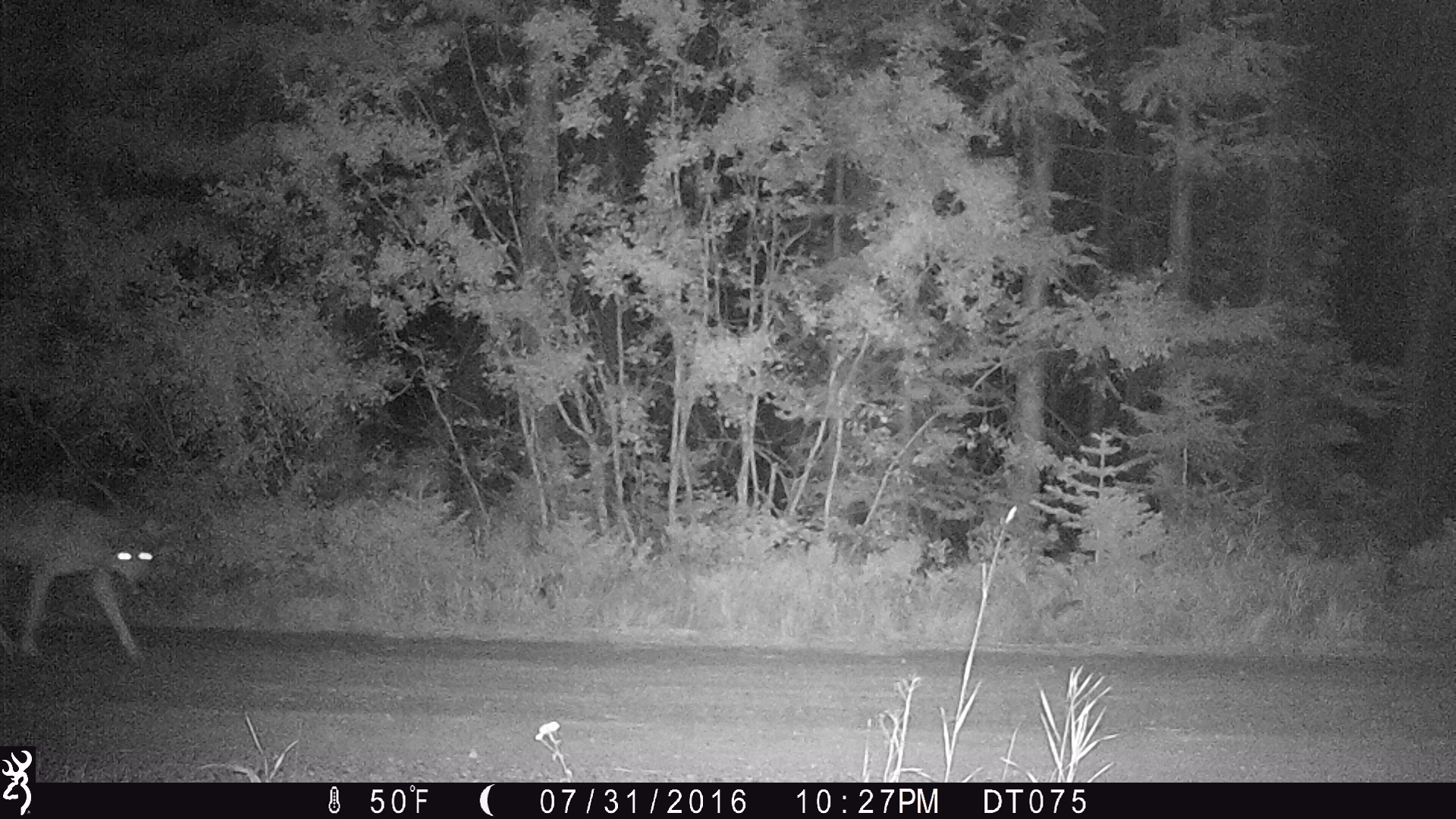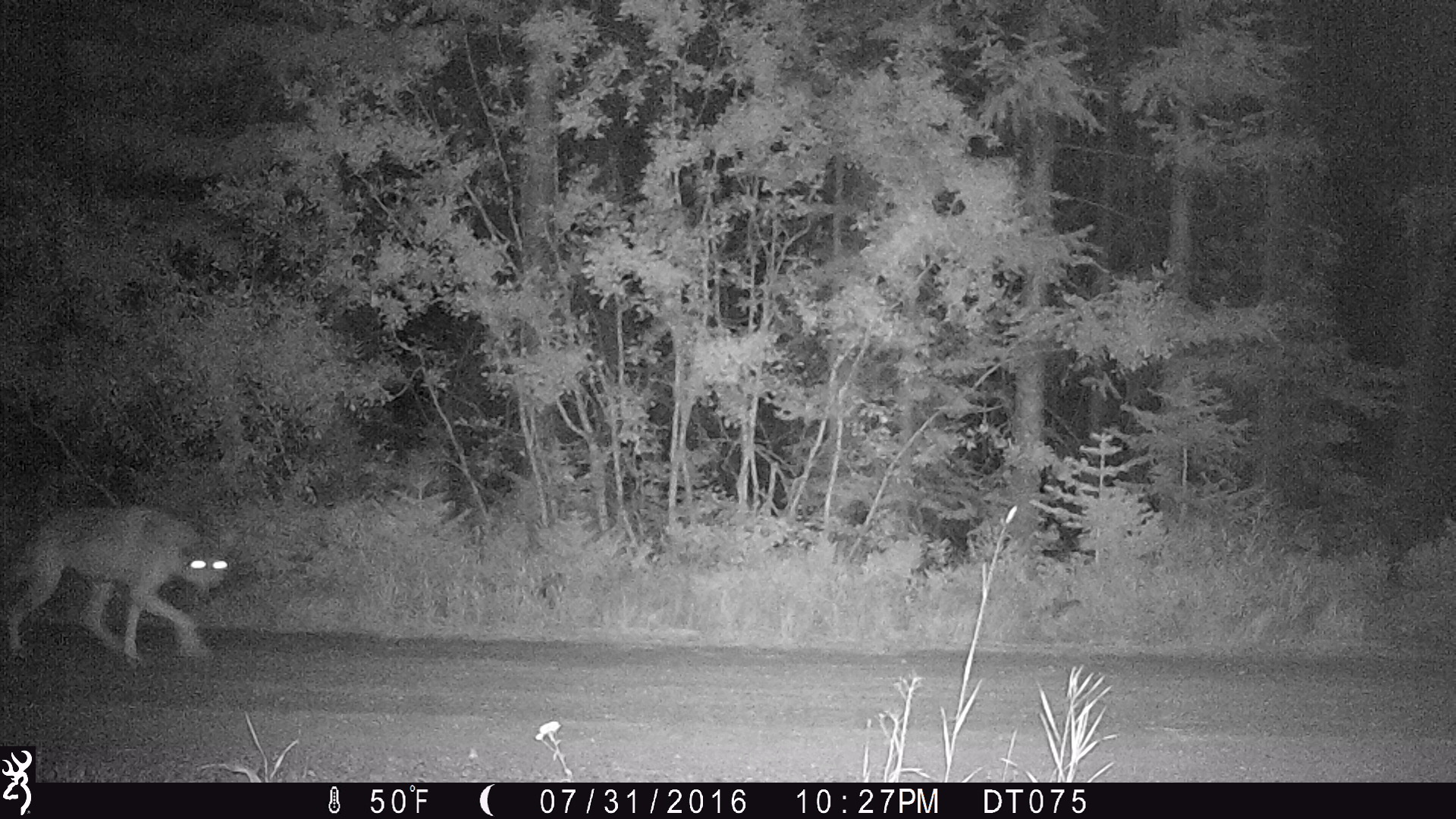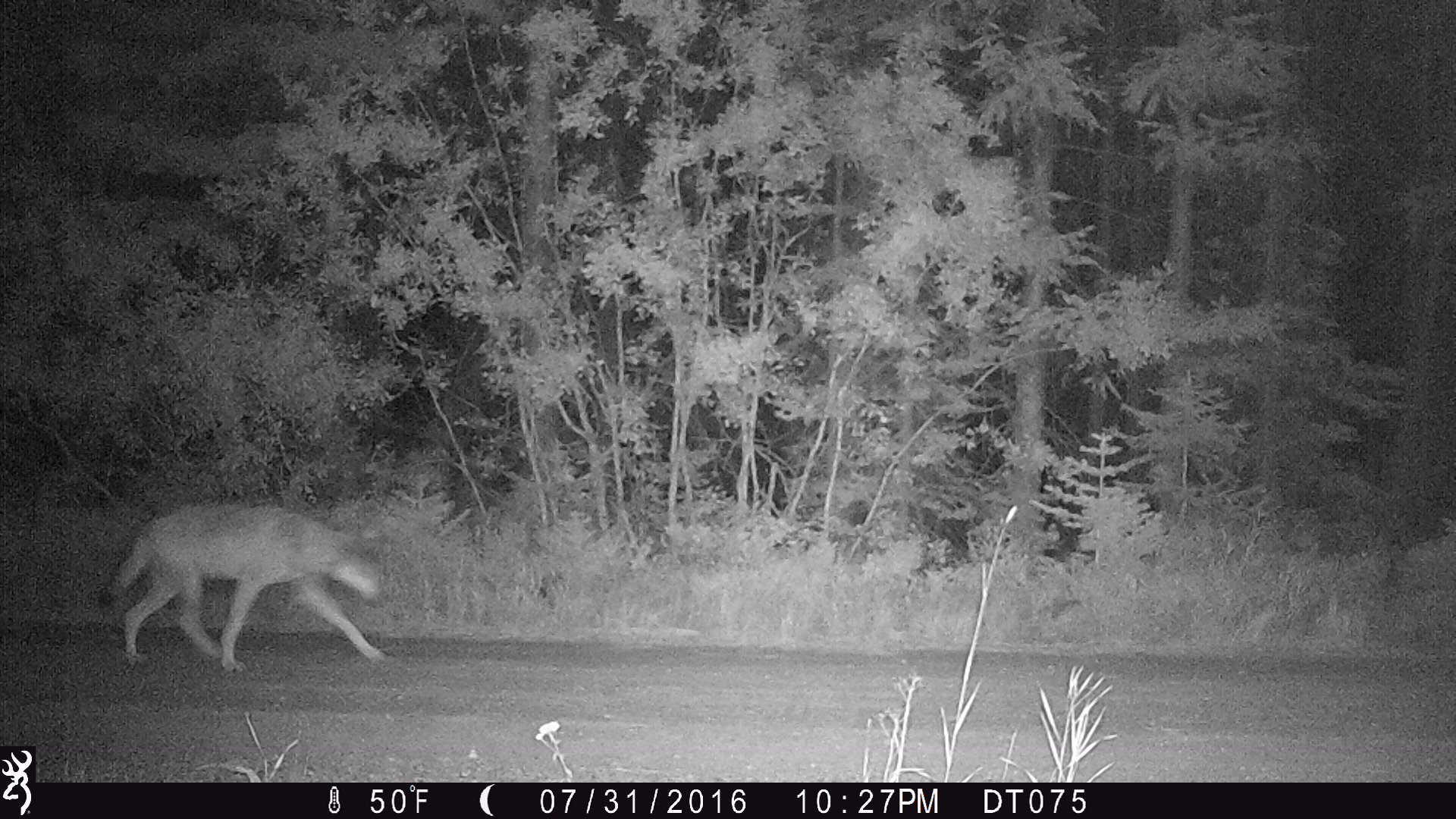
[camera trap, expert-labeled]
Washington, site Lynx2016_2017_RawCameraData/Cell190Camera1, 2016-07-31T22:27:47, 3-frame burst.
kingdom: Animalia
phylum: Chordata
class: Mammalia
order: Carnivora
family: Canidae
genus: Canis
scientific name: Canis lupus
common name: gray wolf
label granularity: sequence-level